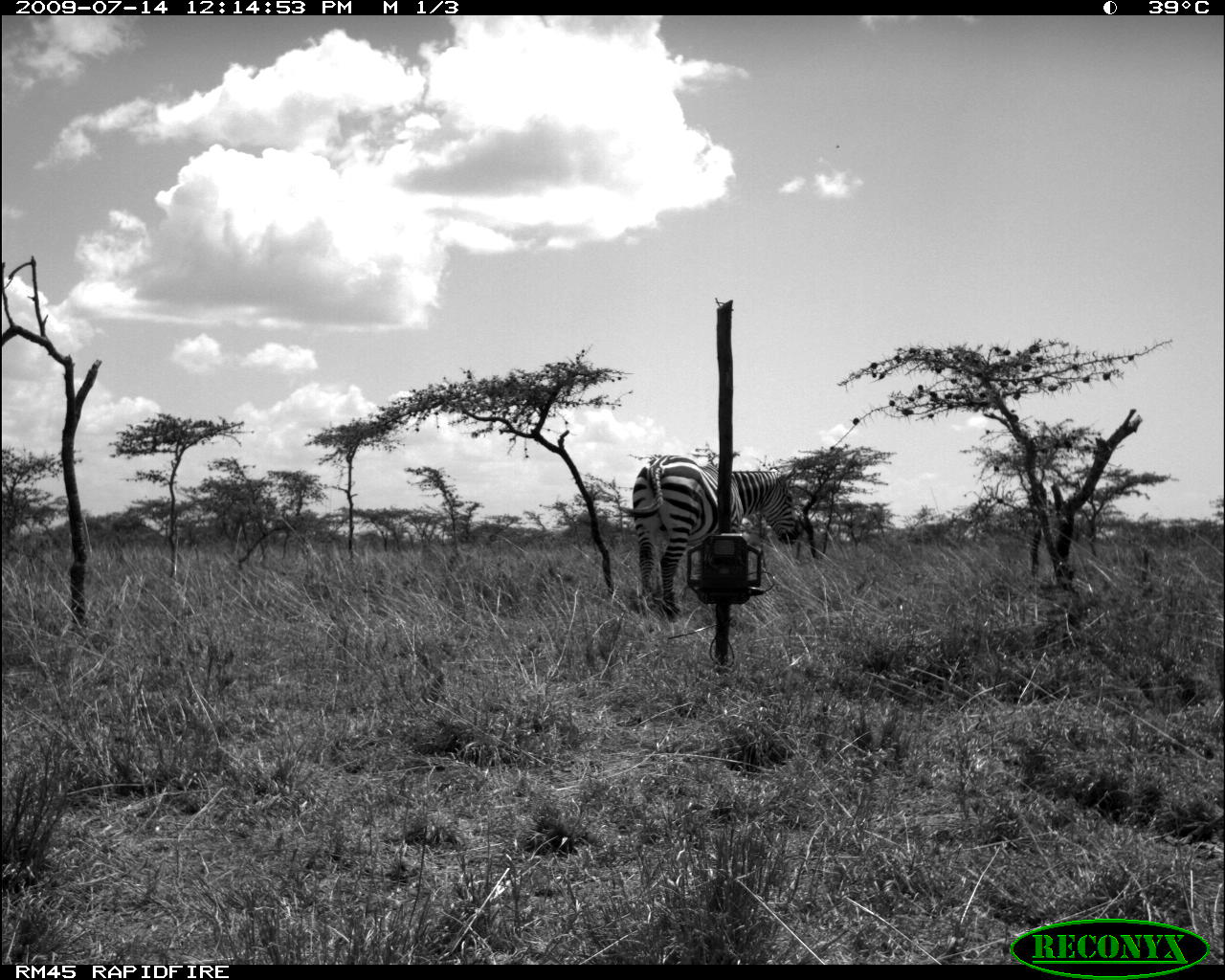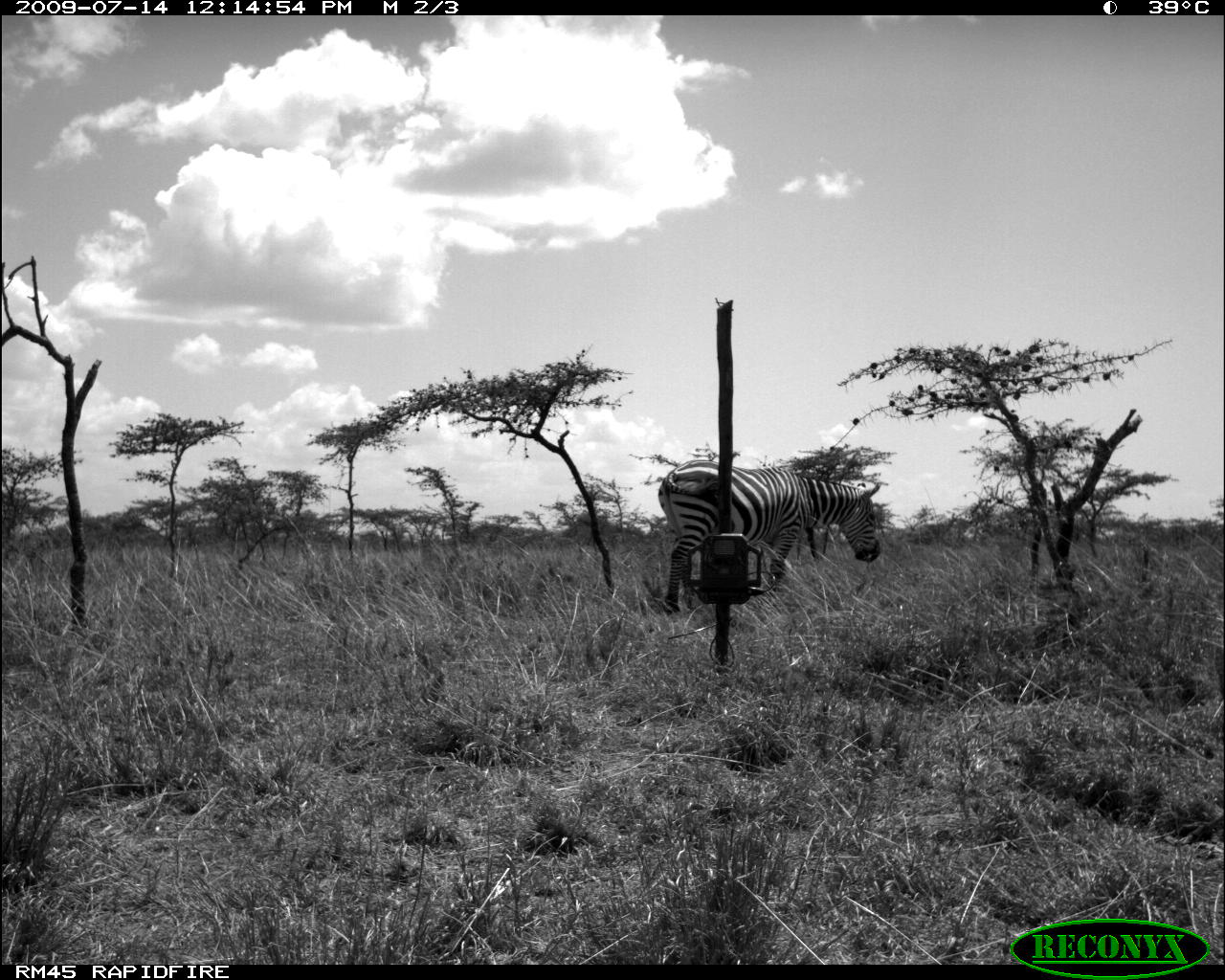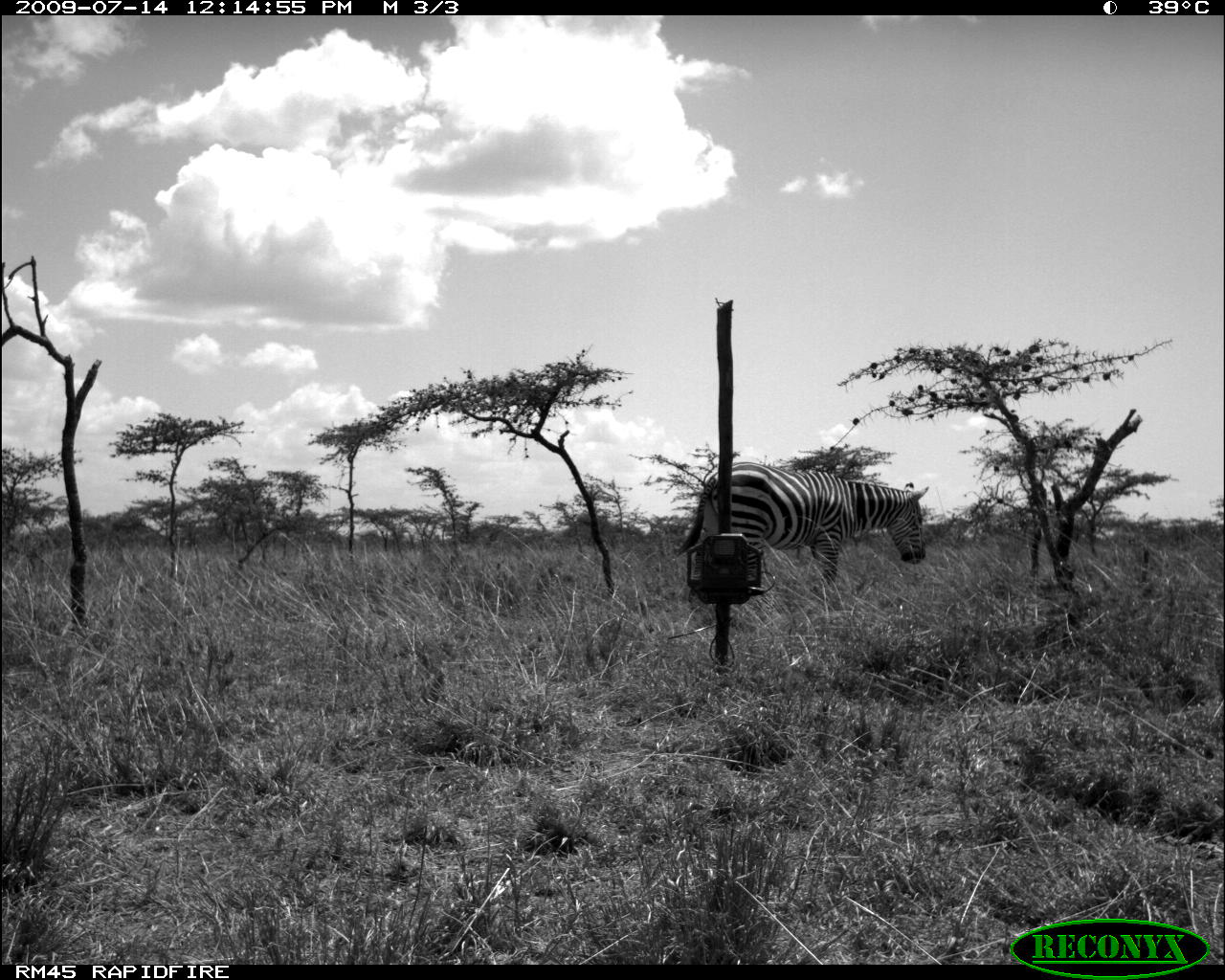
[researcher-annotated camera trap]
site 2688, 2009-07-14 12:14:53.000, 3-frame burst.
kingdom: Animalia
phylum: Chordata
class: Mammalia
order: Perissodactyla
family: Equidae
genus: Equus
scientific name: Equus quagga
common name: plains zebra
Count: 1.